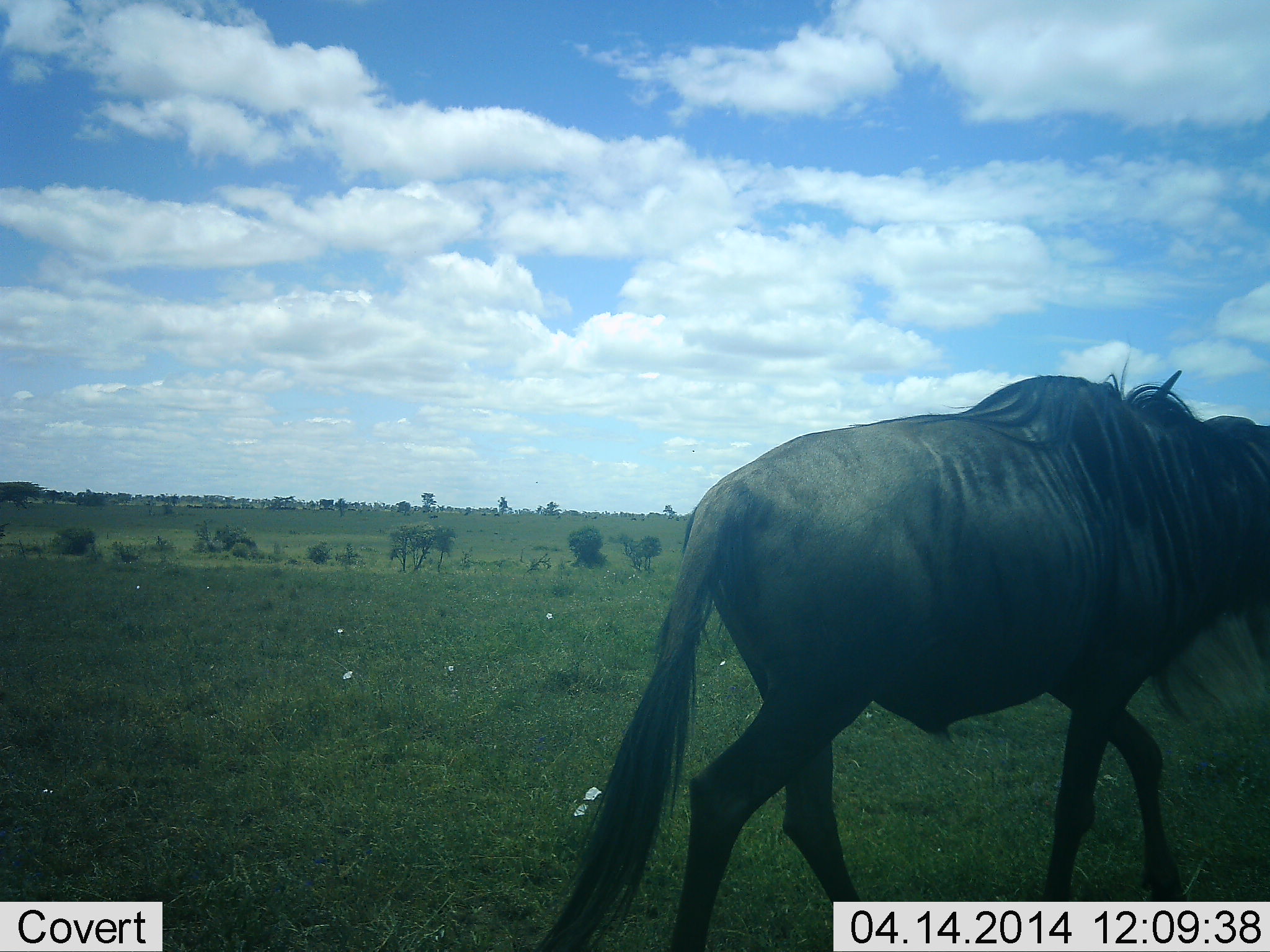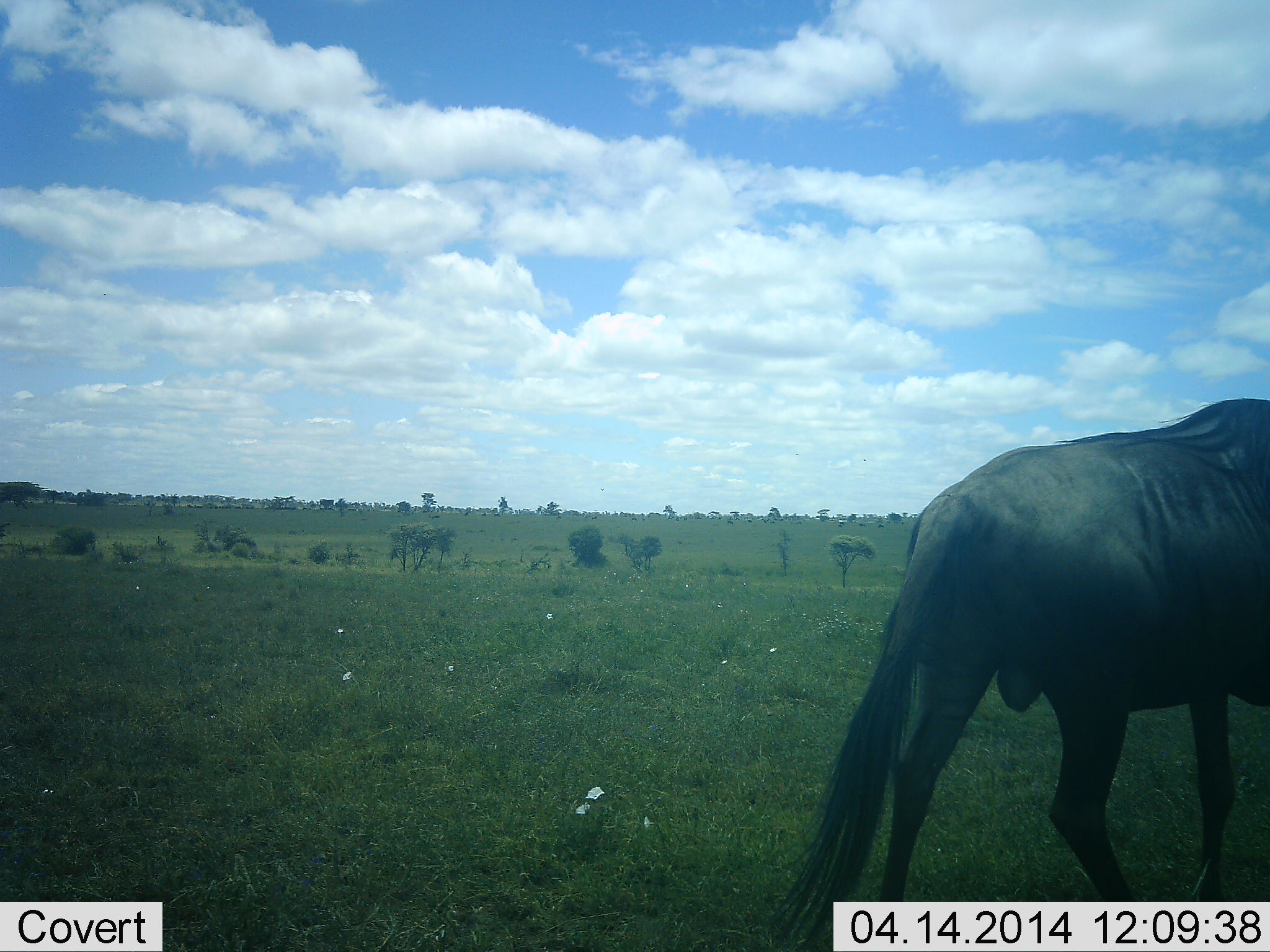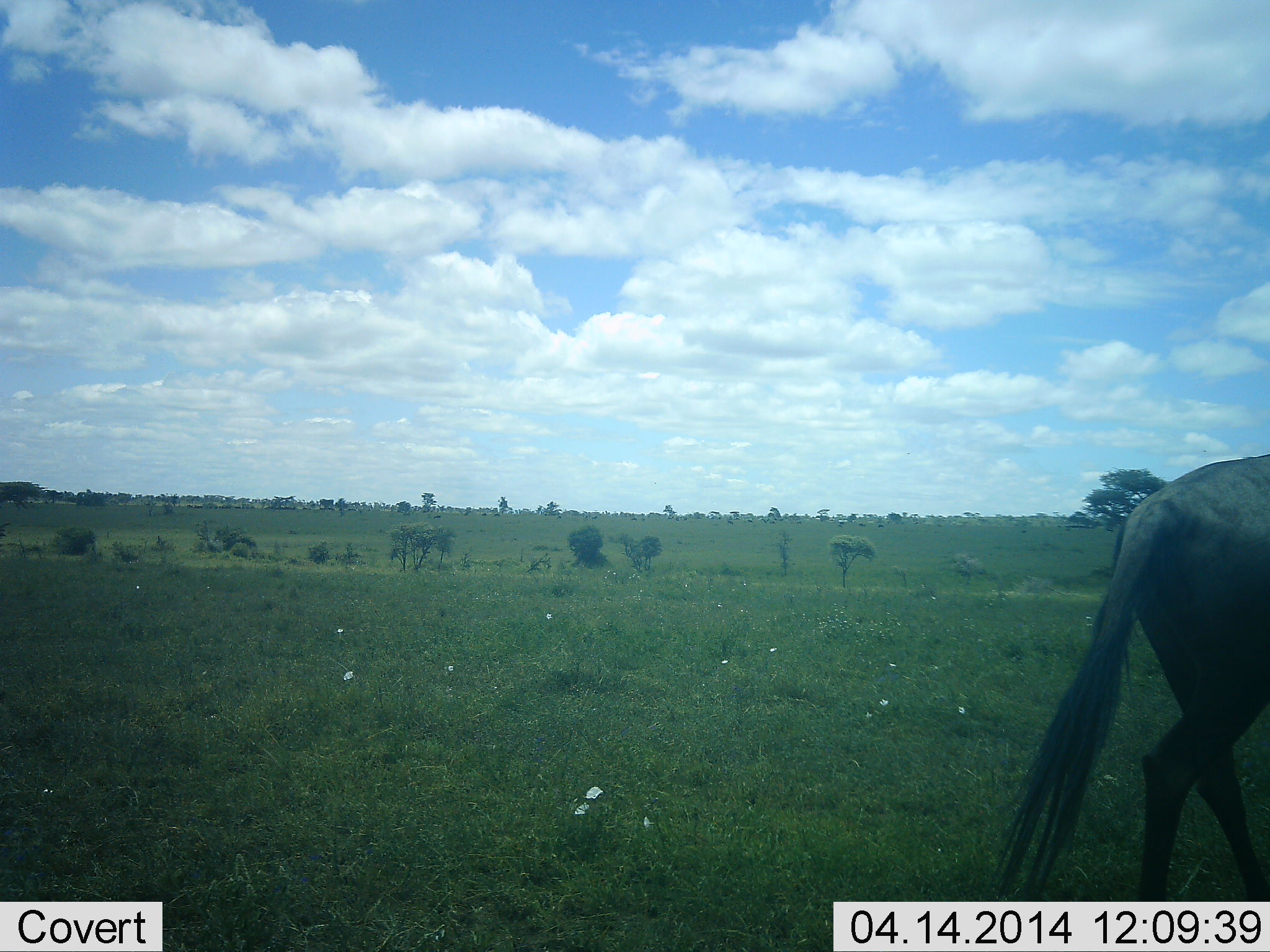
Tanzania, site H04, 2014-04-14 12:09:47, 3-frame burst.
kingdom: Animalia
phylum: Chordata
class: Mammalia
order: Artiodactyla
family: Bovidae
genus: Connochaetes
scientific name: Connochaetes taurinus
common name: blue wildebeest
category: wildebeest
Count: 1.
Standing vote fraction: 4%.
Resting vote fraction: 0%.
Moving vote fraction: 98%.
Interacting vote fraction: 0%.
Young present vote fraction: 0%.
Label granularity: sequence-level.